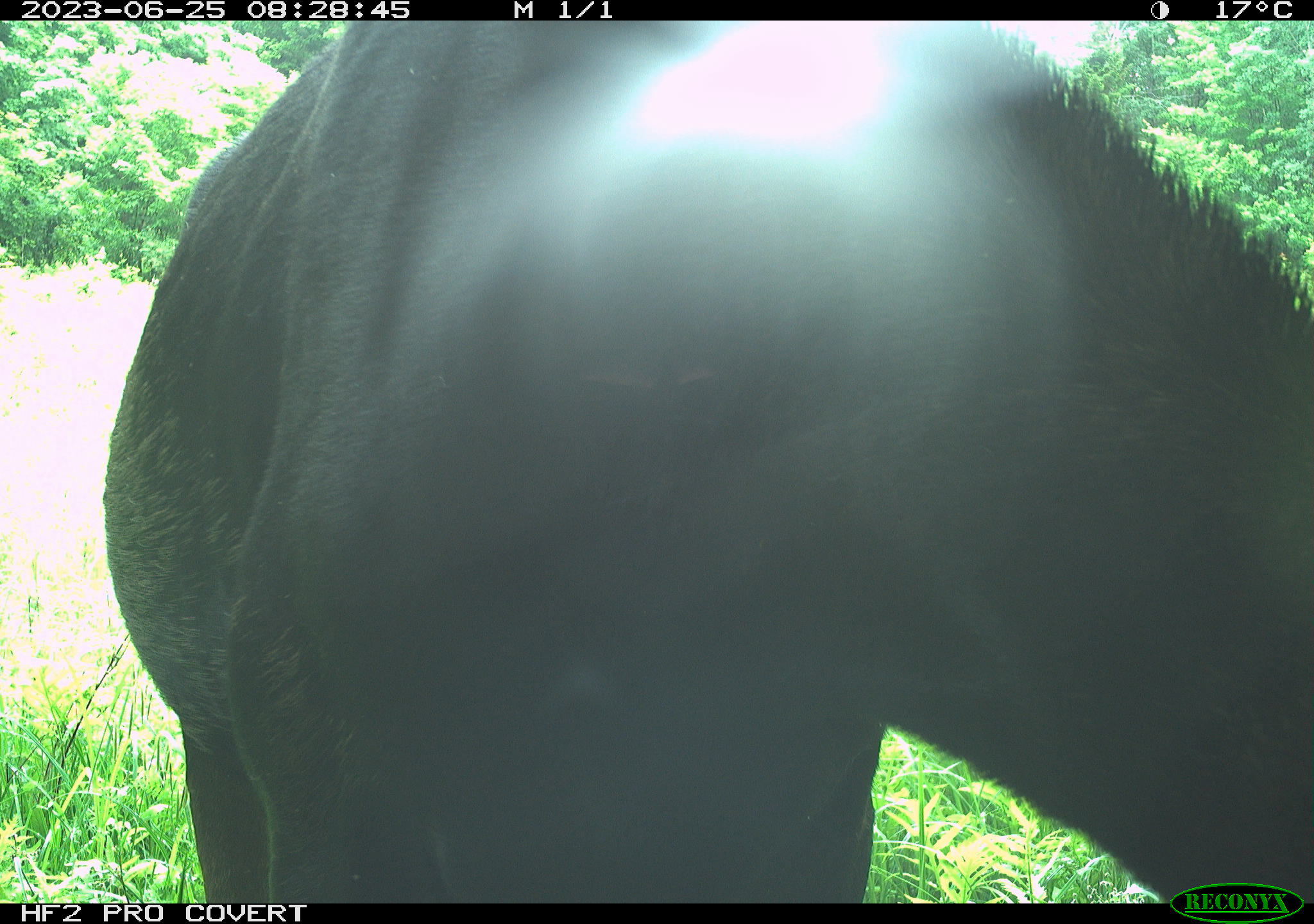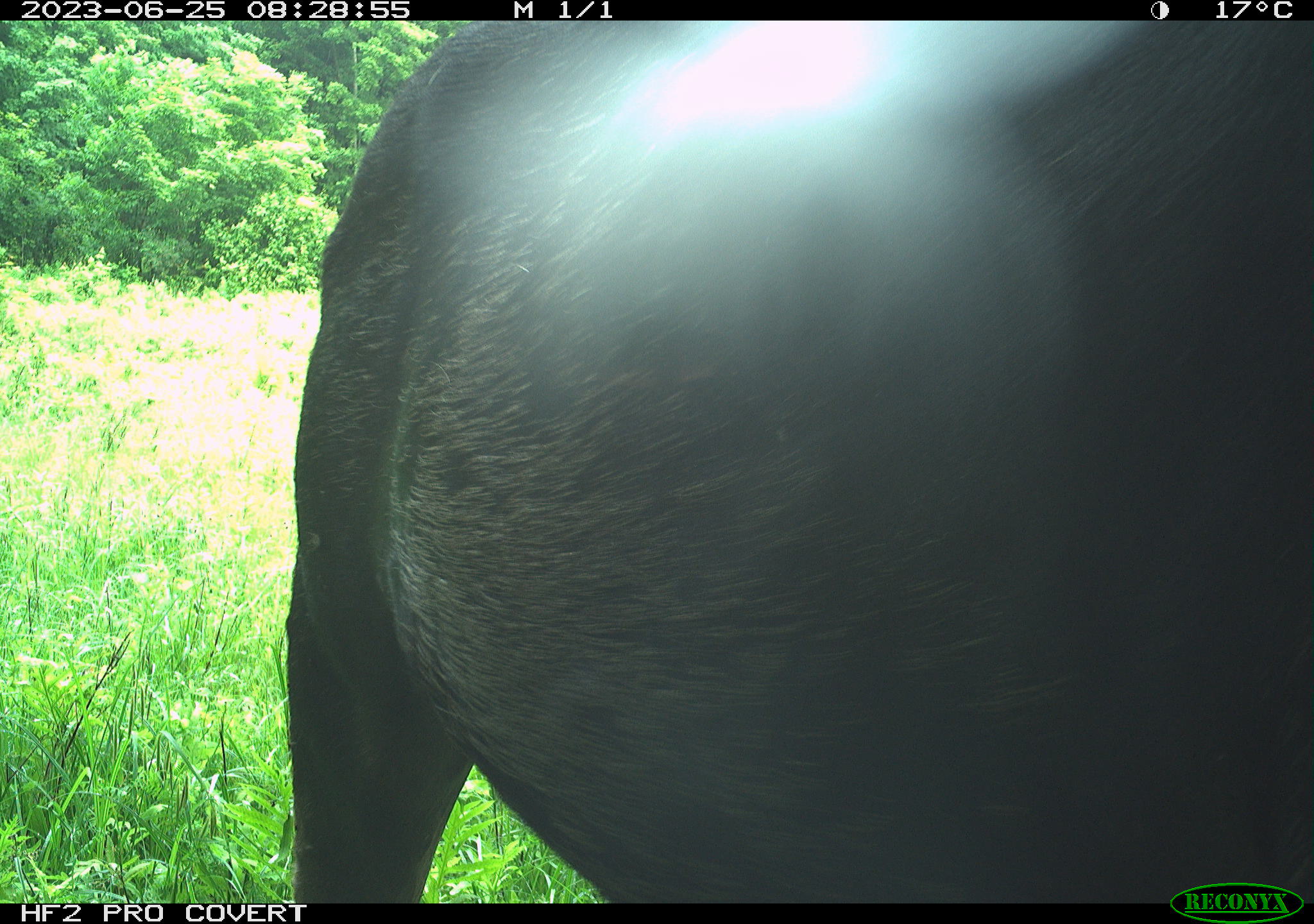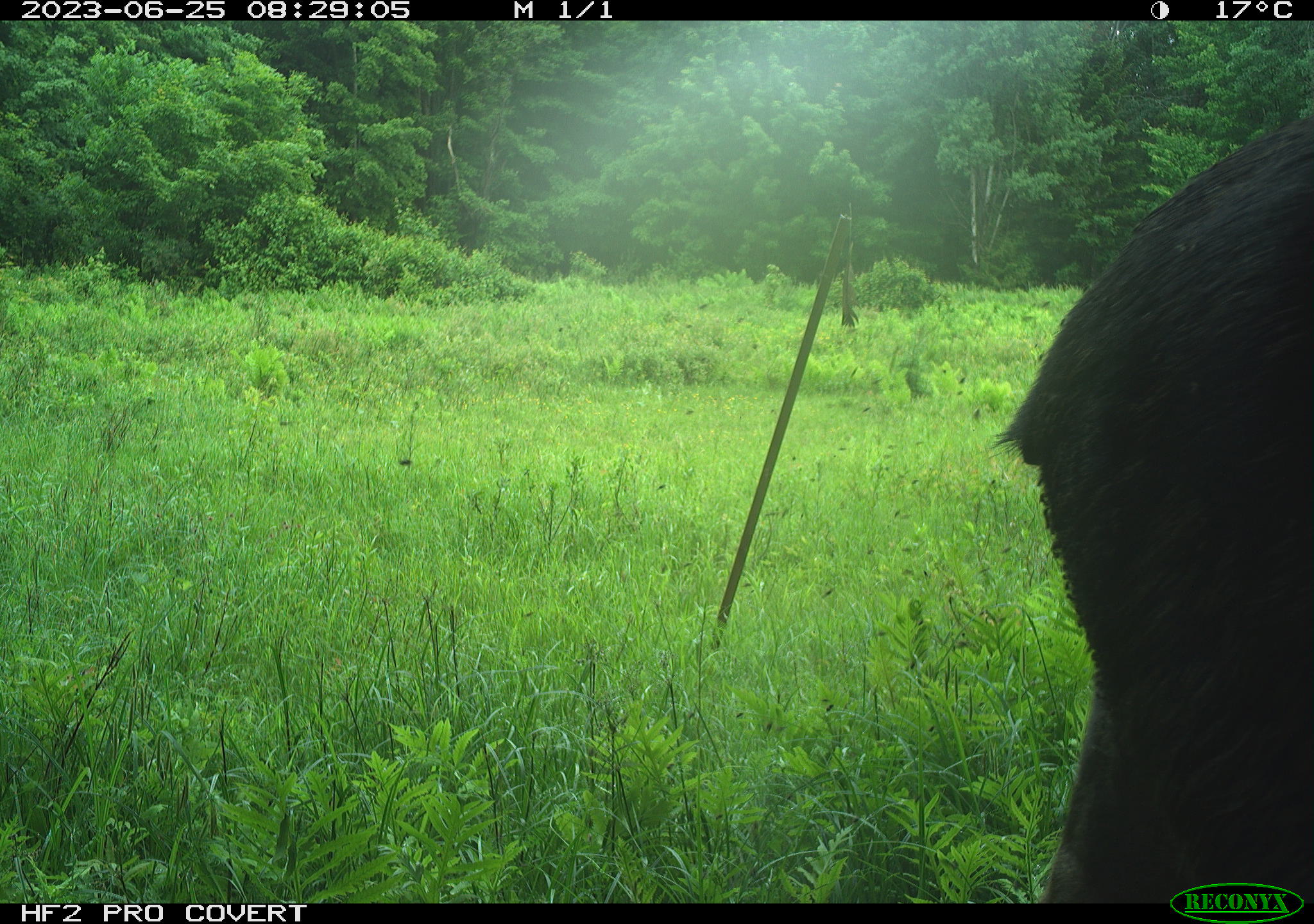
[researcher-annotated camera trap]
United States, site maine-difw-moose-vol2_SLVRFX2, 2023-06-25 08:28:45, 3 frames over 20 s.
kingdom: Animalia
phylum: Chordata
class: Mammalia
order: Artiodactyla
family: Cervidae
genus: Alces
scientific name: Alces alces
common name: moose